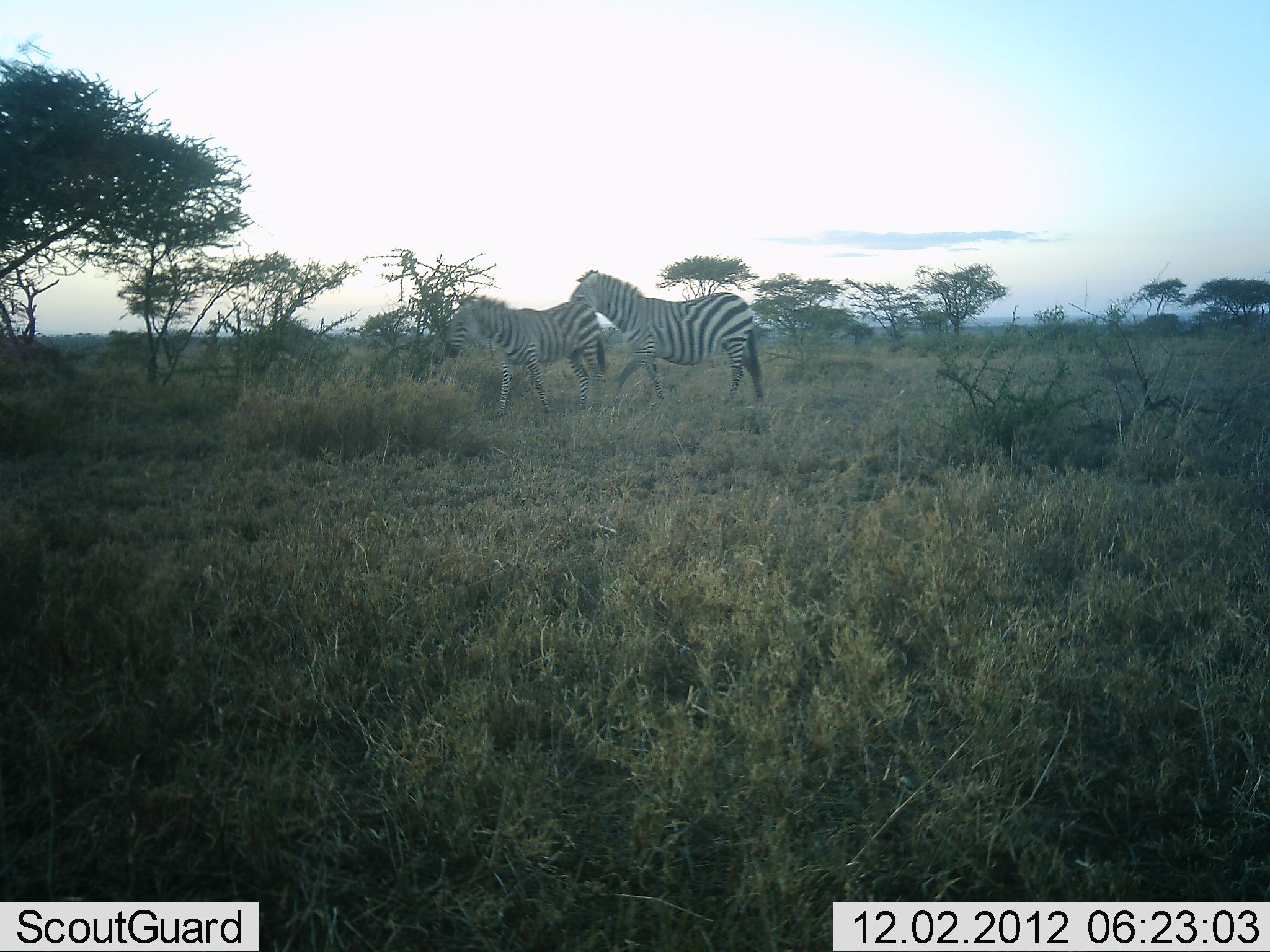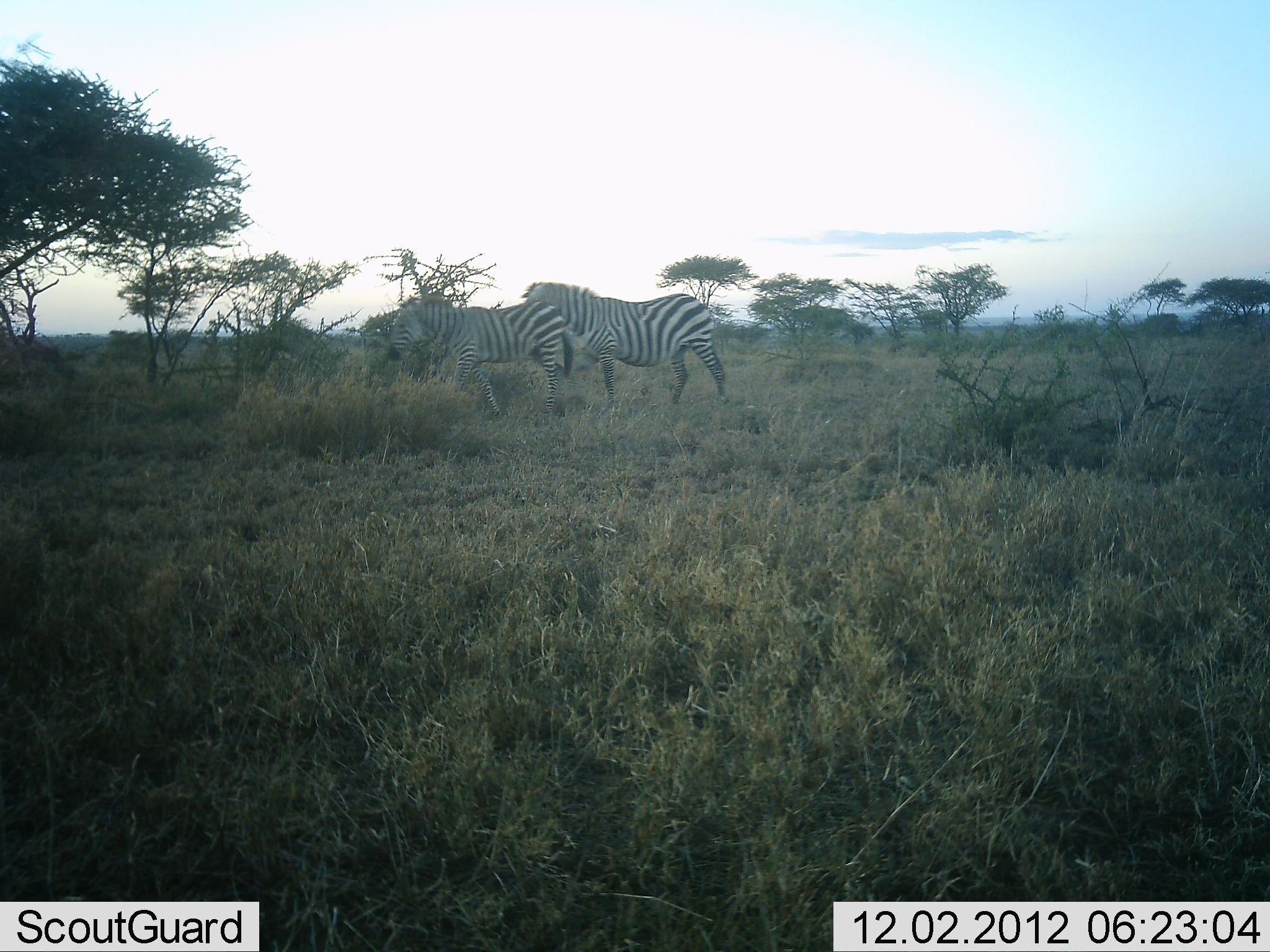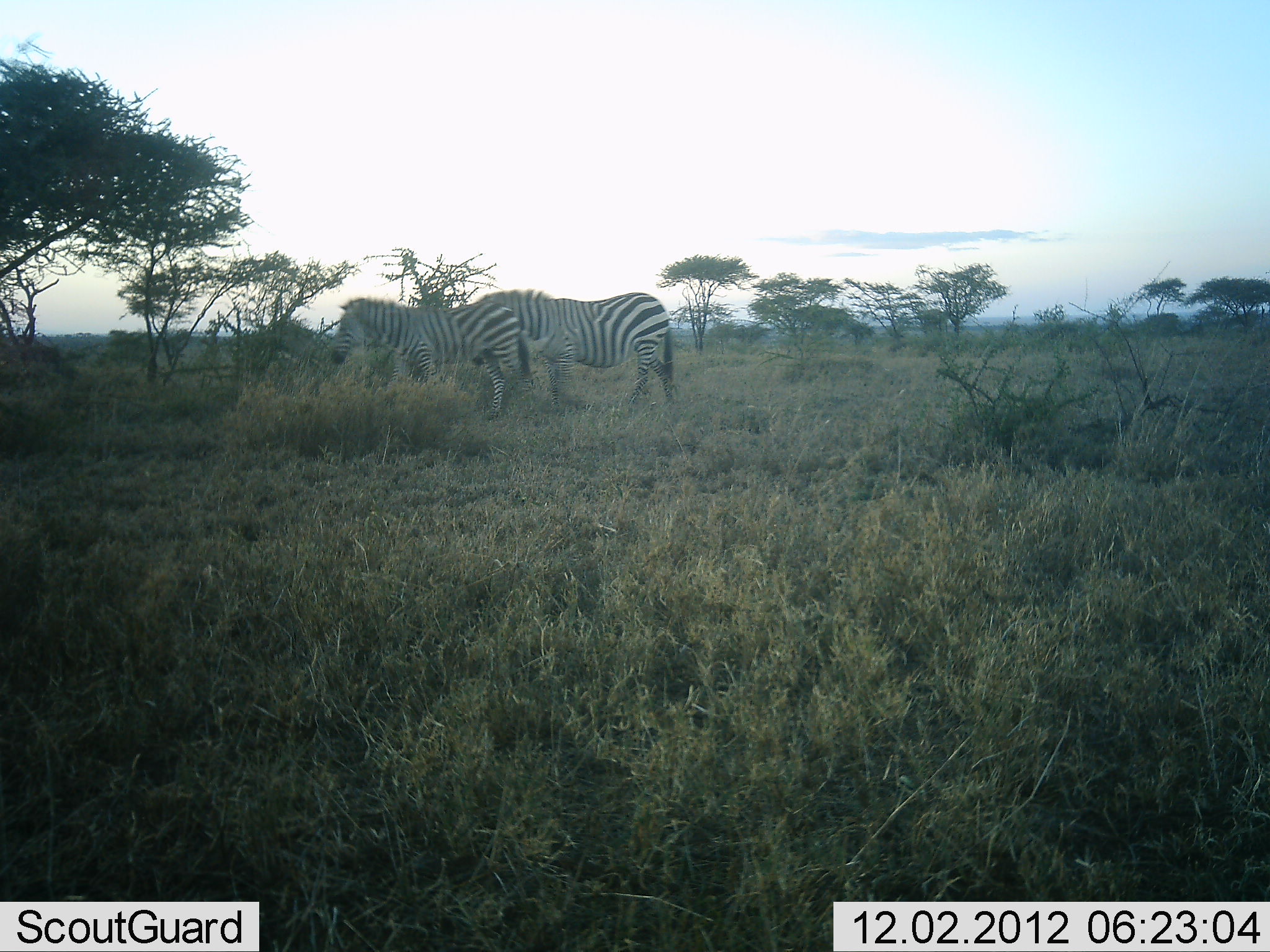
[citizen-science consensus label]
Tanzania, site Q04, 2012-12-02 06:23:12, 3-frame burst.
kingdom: Animalia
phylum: Chordata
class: Mammalia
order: Perissodactyla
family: Equidae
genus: Equus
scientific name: Equus quagga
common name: plains zebra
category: zebra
Zebra (plains zebra) (Equus quagga), count 2. Behavior (volunteer vote fractions): standing 10%, resting 0%, moving 100%, interacting 0%. Young present (vote fraction): 0%. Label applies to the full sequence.